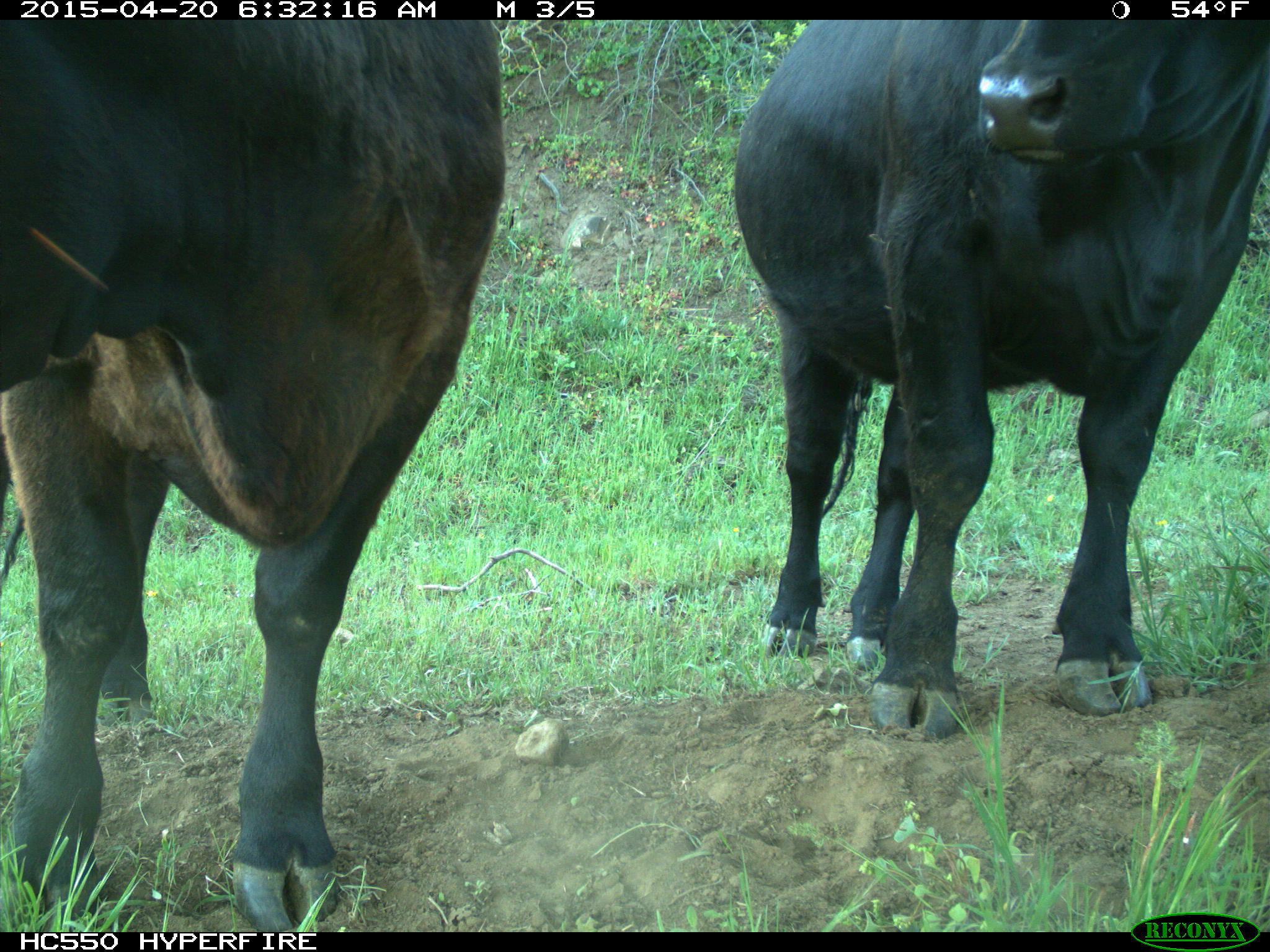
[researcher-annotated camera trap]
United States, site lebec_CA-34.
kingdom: Animalia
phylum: Chordata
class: Mammalia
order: Artiodactyla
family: Bovidae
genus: Bos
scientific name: Bos taurus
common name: domestic cow